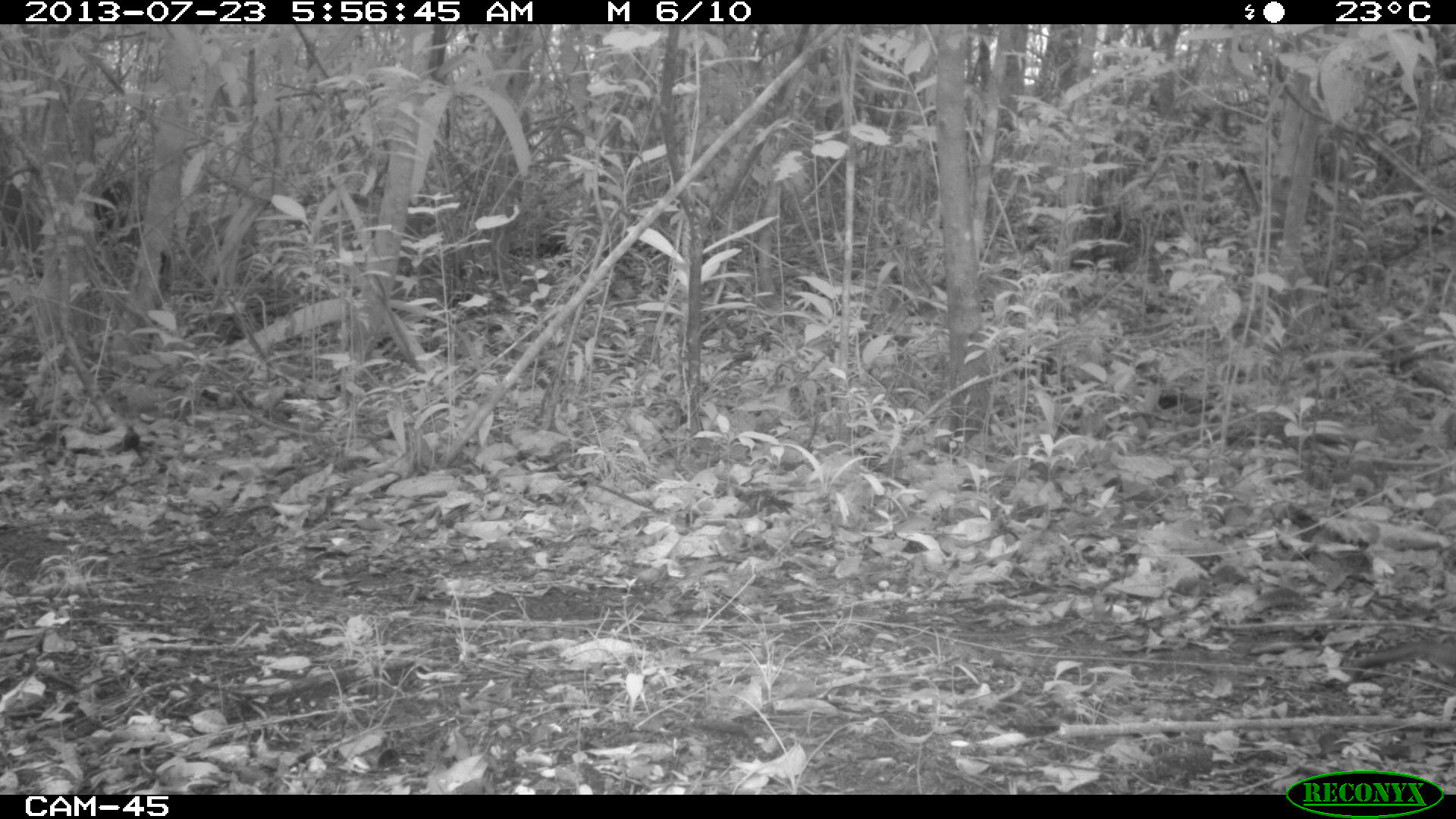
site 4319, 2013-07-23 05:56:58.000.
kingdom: Animalia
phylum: Chordata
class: Mammalia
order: Rodentia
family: Dasyproctidae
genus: Dasyprocta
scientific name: Dasyprocta punctata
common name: central american agouti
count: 1